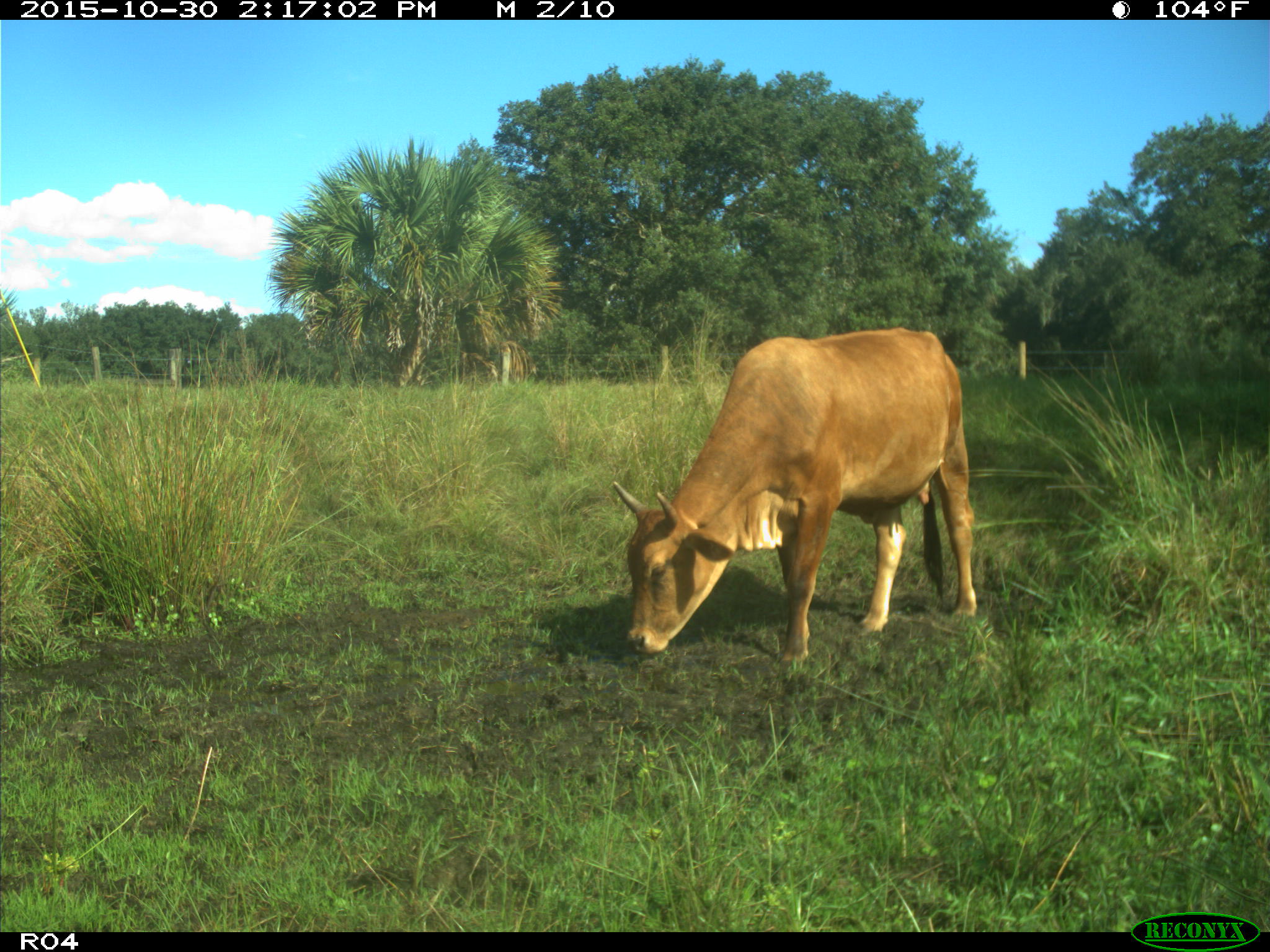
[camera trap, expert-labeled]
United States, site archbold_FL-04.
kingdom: Animalia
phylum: Chordata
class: Mammalia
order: Artiodactyla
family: Bovidae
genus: Bos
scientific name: Bos taurus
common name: domestic cow